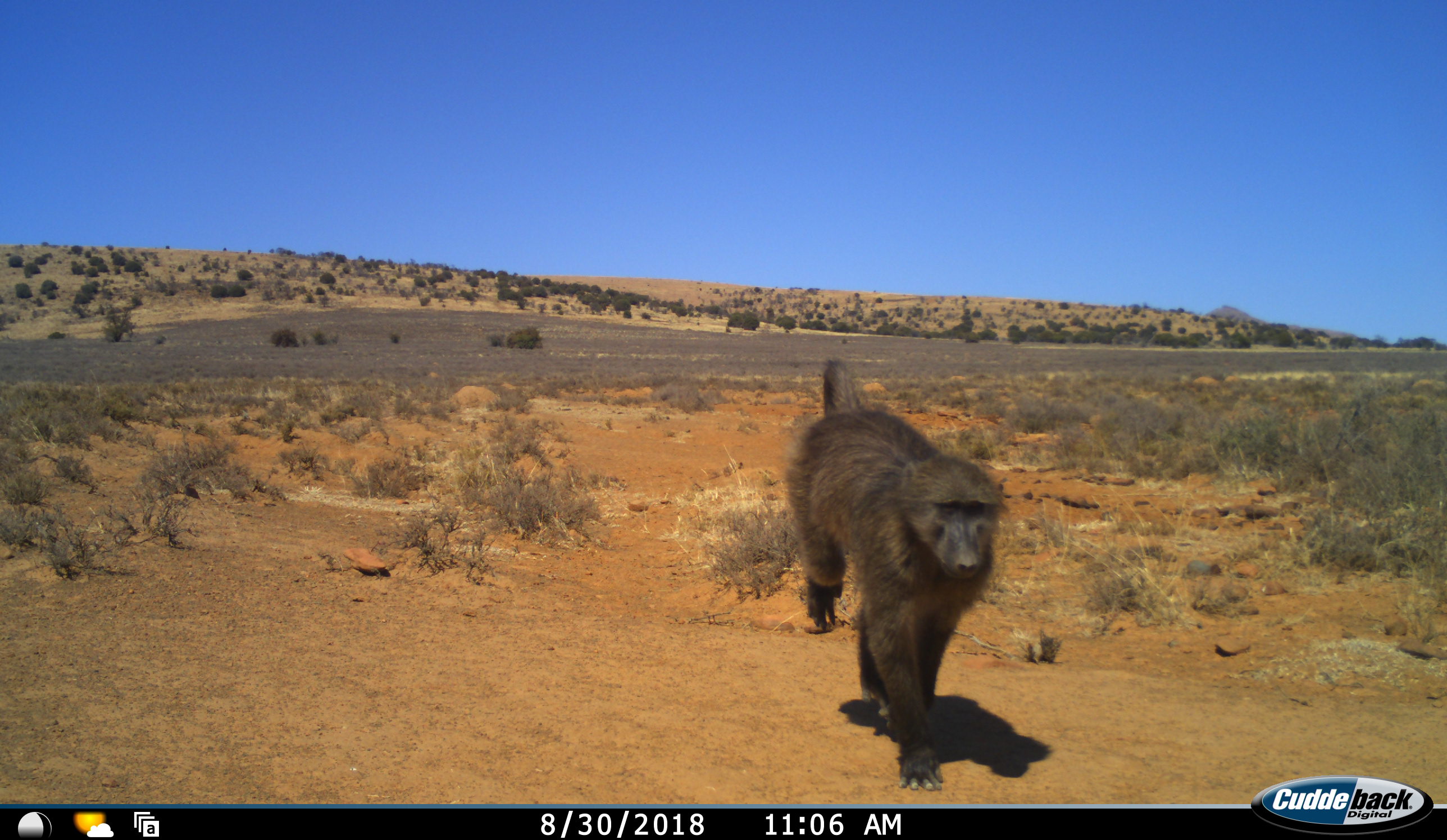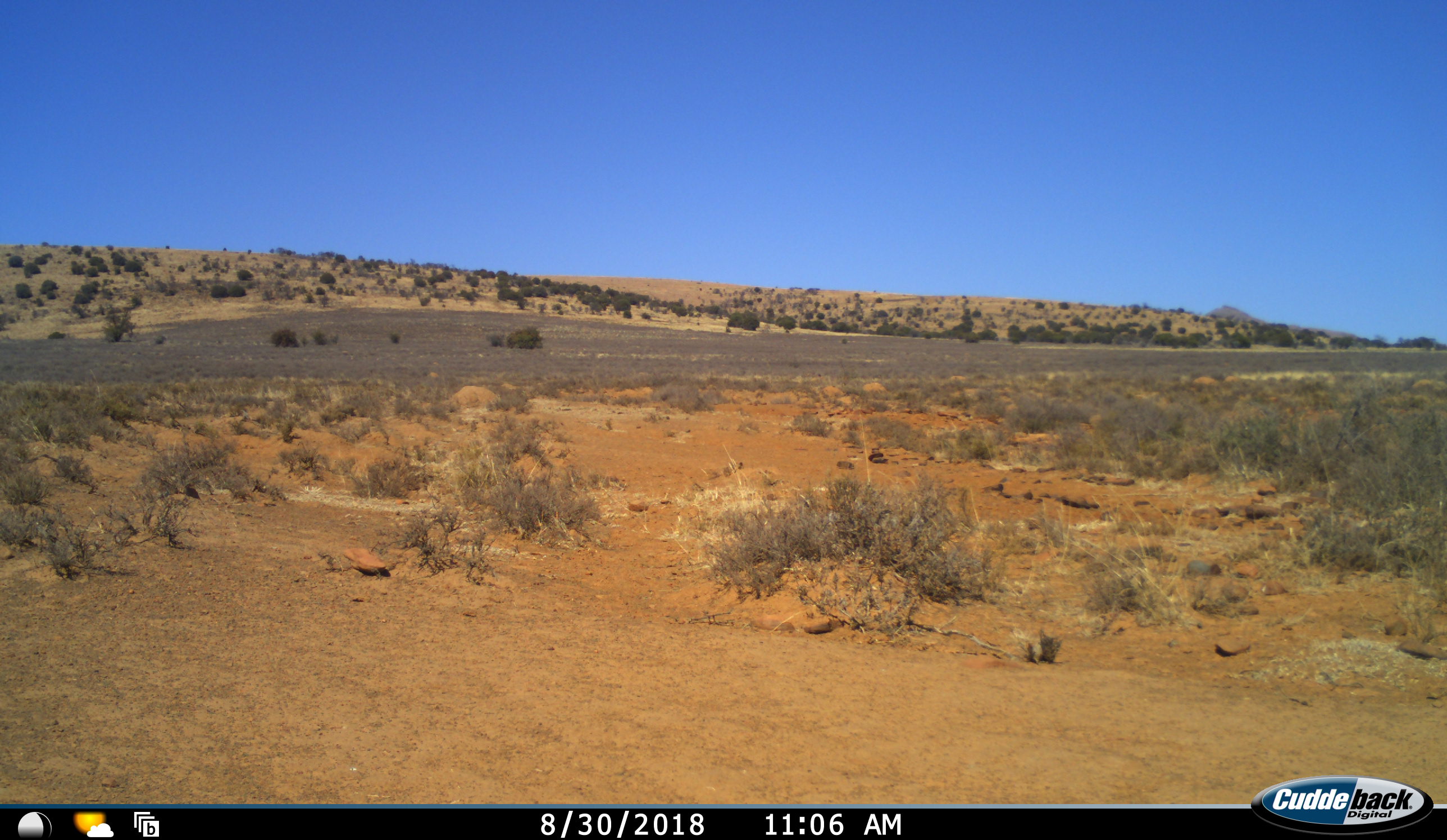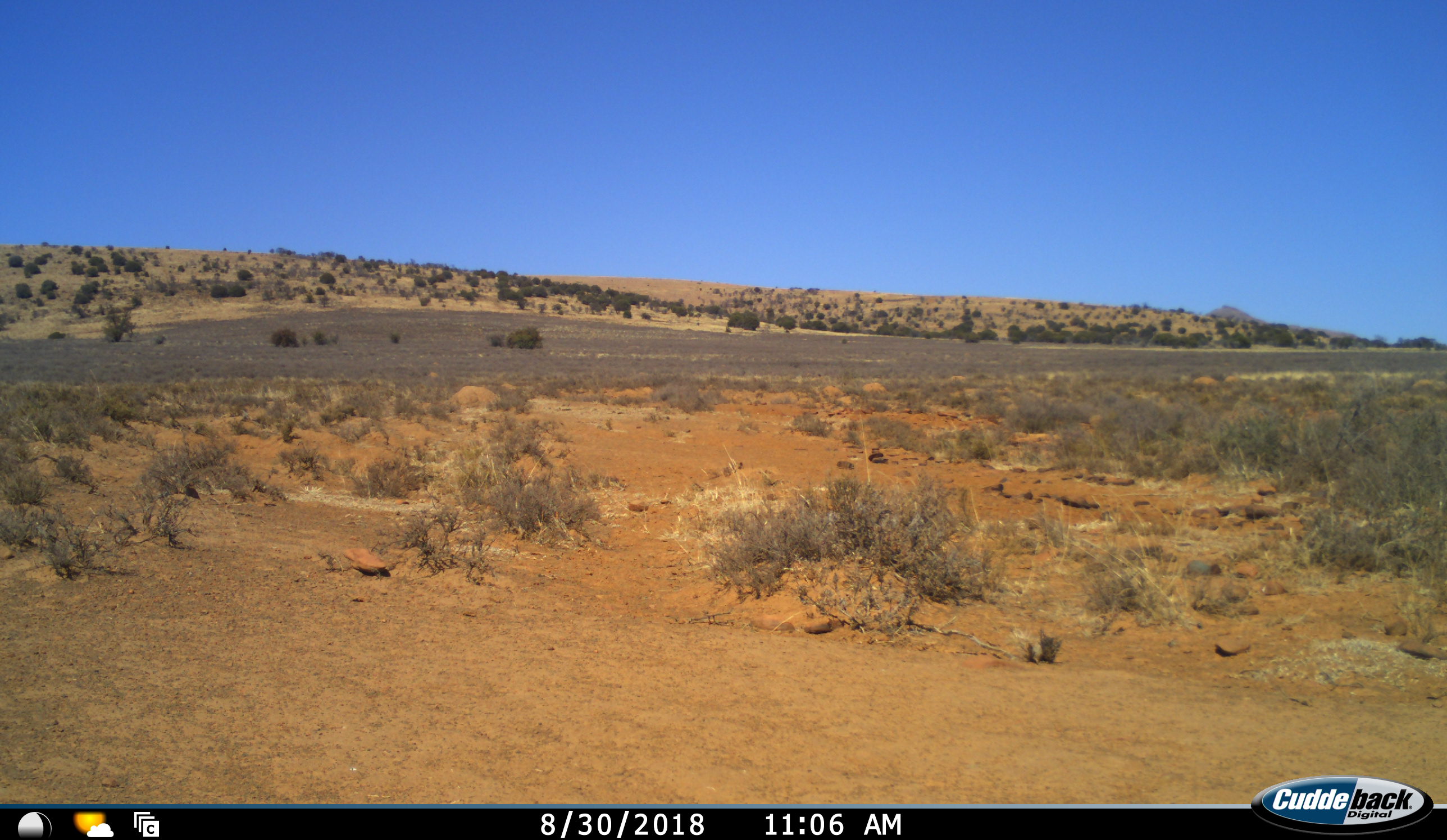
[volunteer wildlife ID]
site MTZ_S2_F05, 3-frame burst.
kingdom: Animalia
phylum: Chordata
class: Mammalia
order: Primates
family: Cercopithecidae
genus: Papio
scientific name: Papio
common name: baboon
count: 1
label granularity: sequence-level